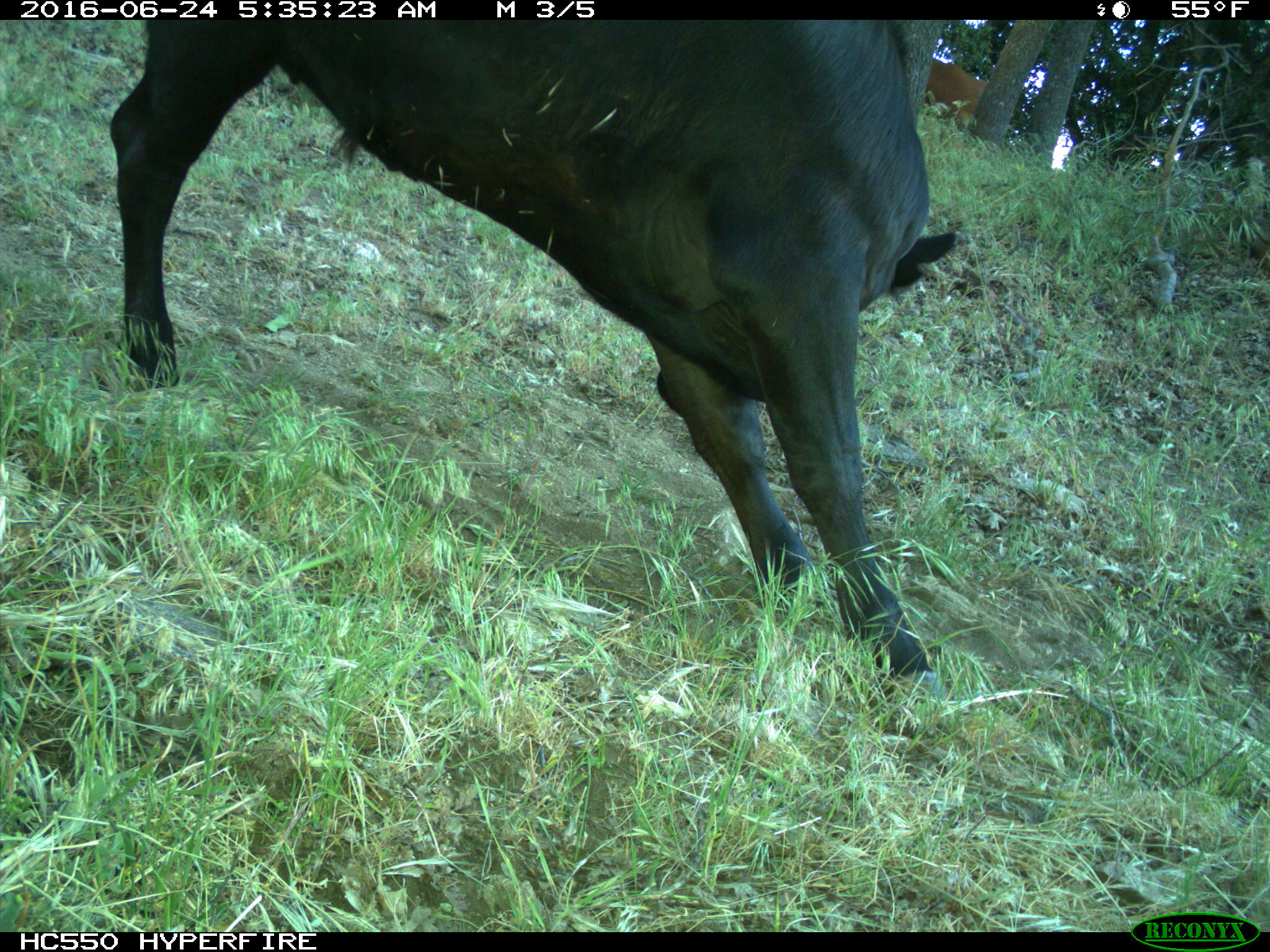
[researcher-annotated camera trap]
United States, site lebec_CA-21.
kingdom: Animalia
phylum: Chordata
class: Mammalia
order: Artiodactyla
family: Bovidae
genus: Bos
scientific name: Bos taurus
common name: domestic cow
Bos taurus (domestic cow).